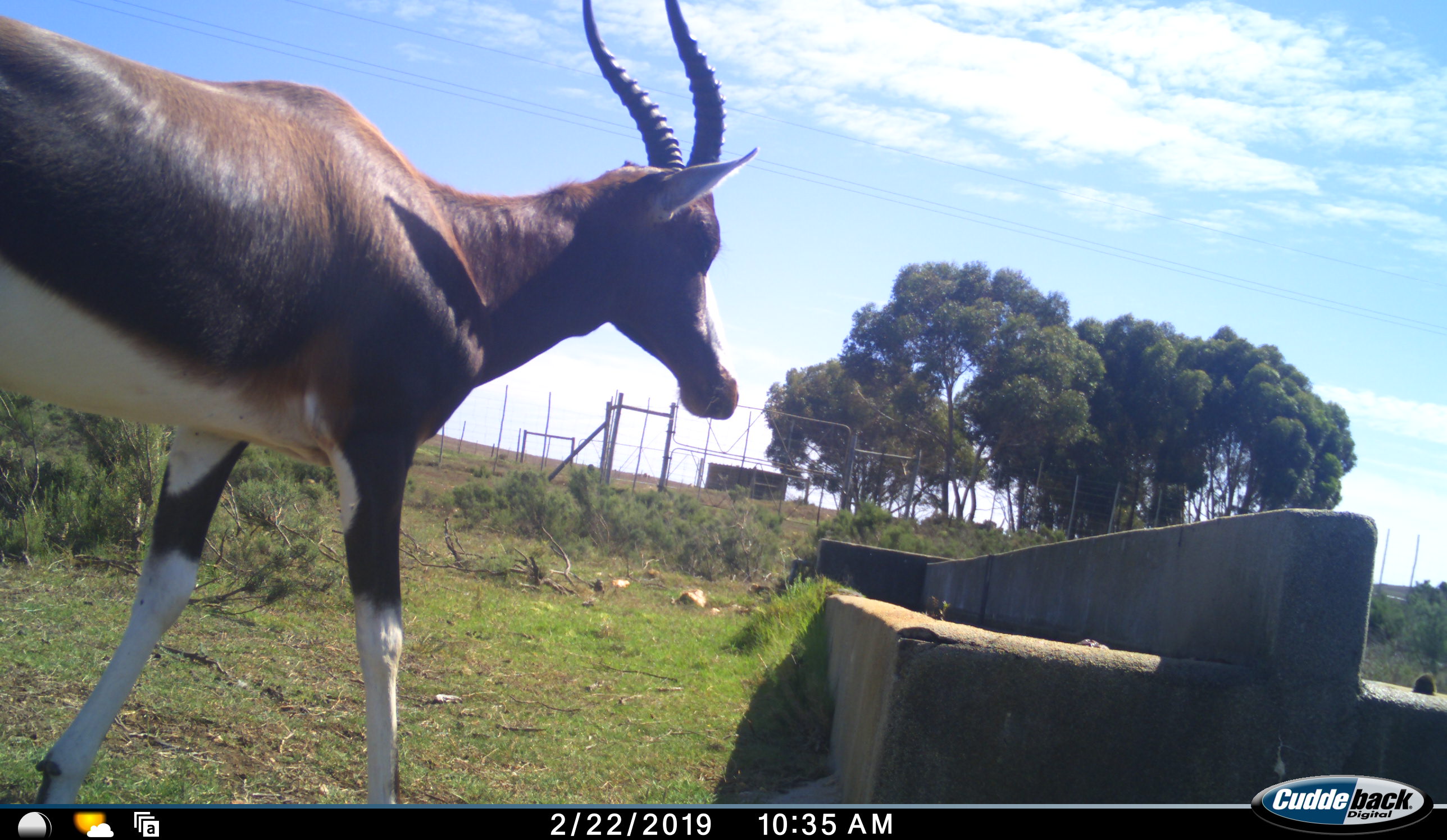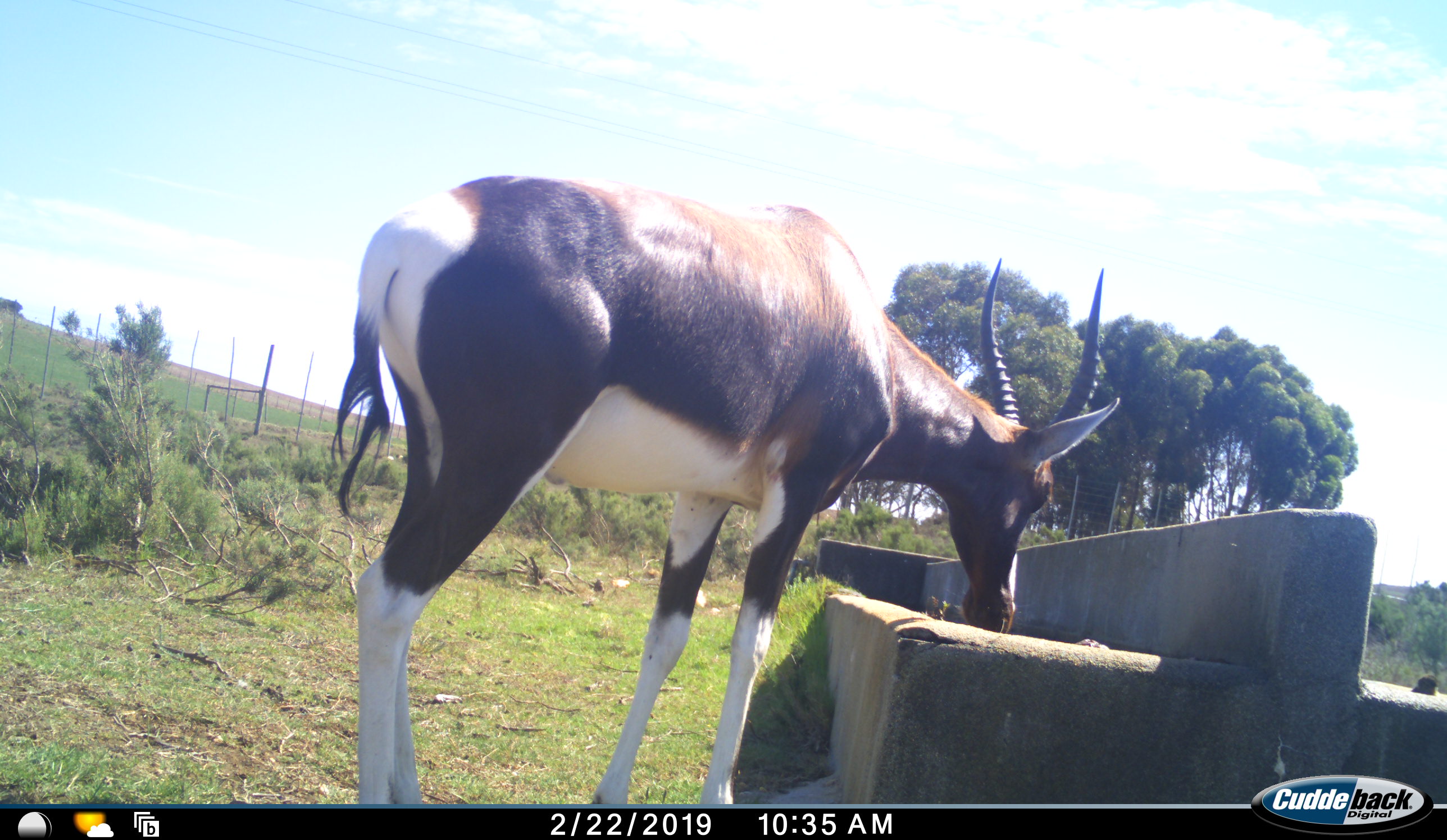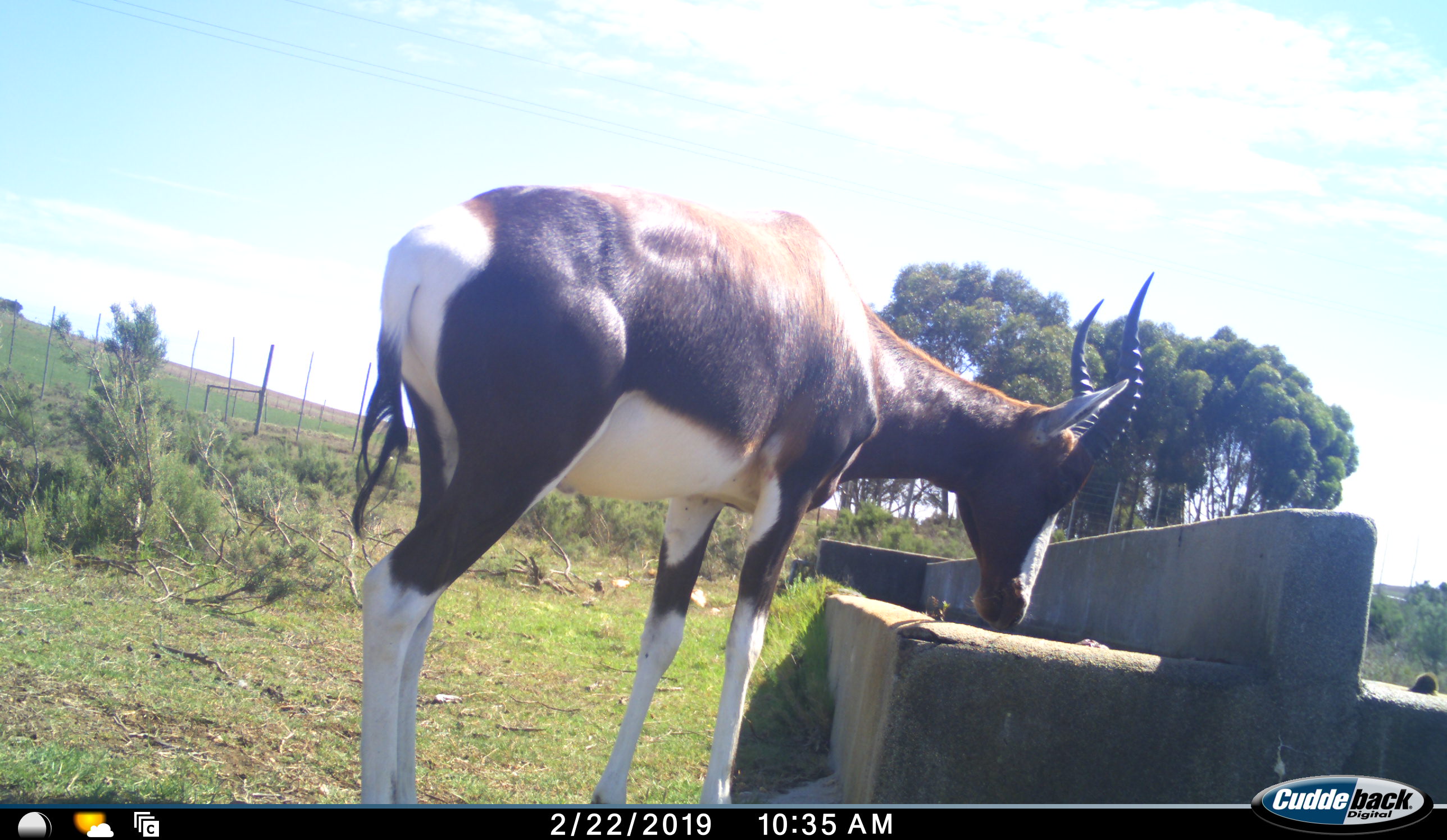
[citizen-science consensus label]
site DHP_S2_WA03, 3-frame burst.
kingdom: Animalia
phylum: Chordata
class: Mammalia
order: Artiodactyla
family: Bovidae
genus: Damaliscus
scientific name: Damaliscus pygargus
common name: bontebok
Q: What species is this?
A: Bontebok (Damaliscus pygargus).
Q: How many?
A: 1.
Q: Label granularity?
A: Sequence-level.